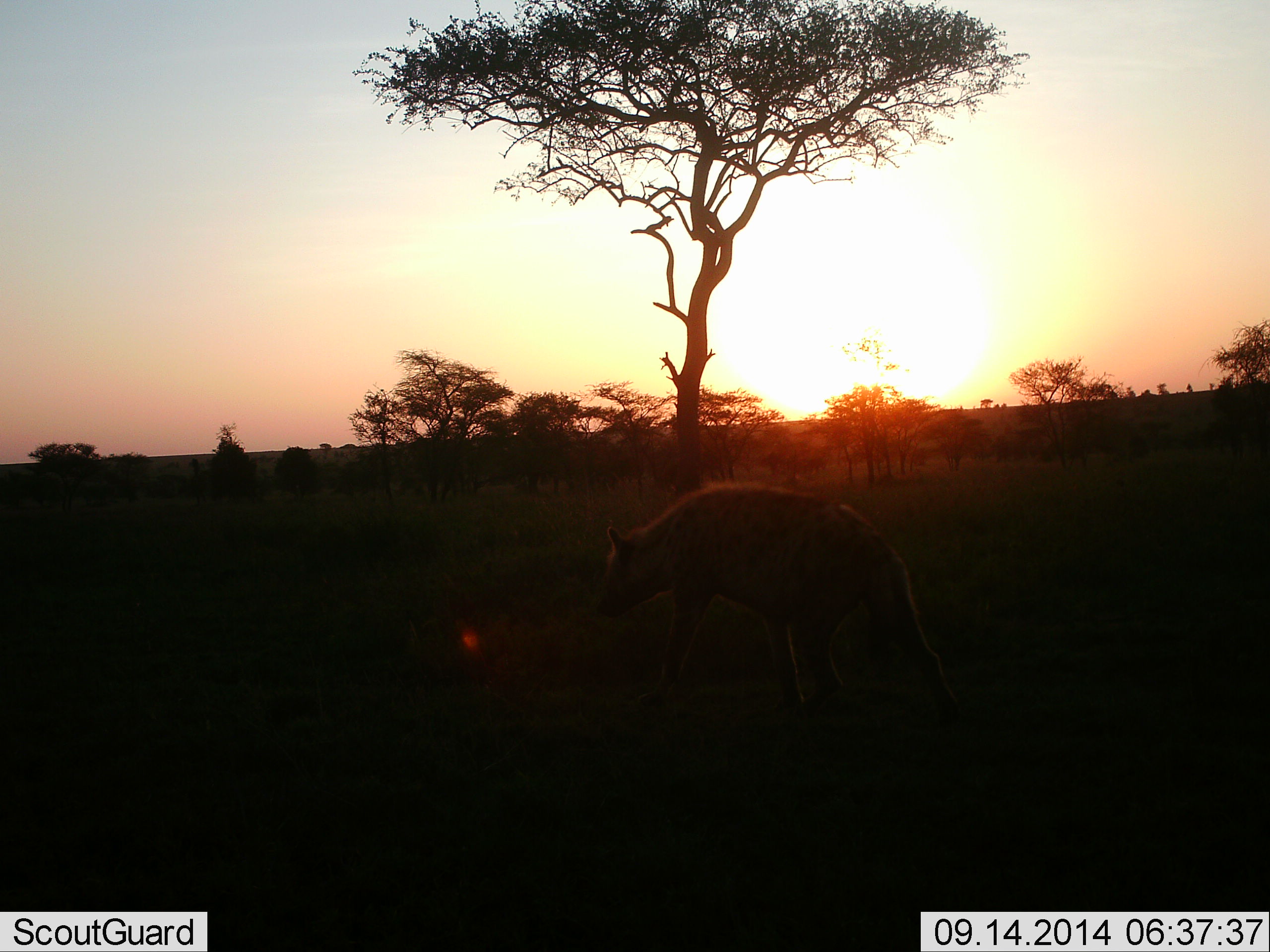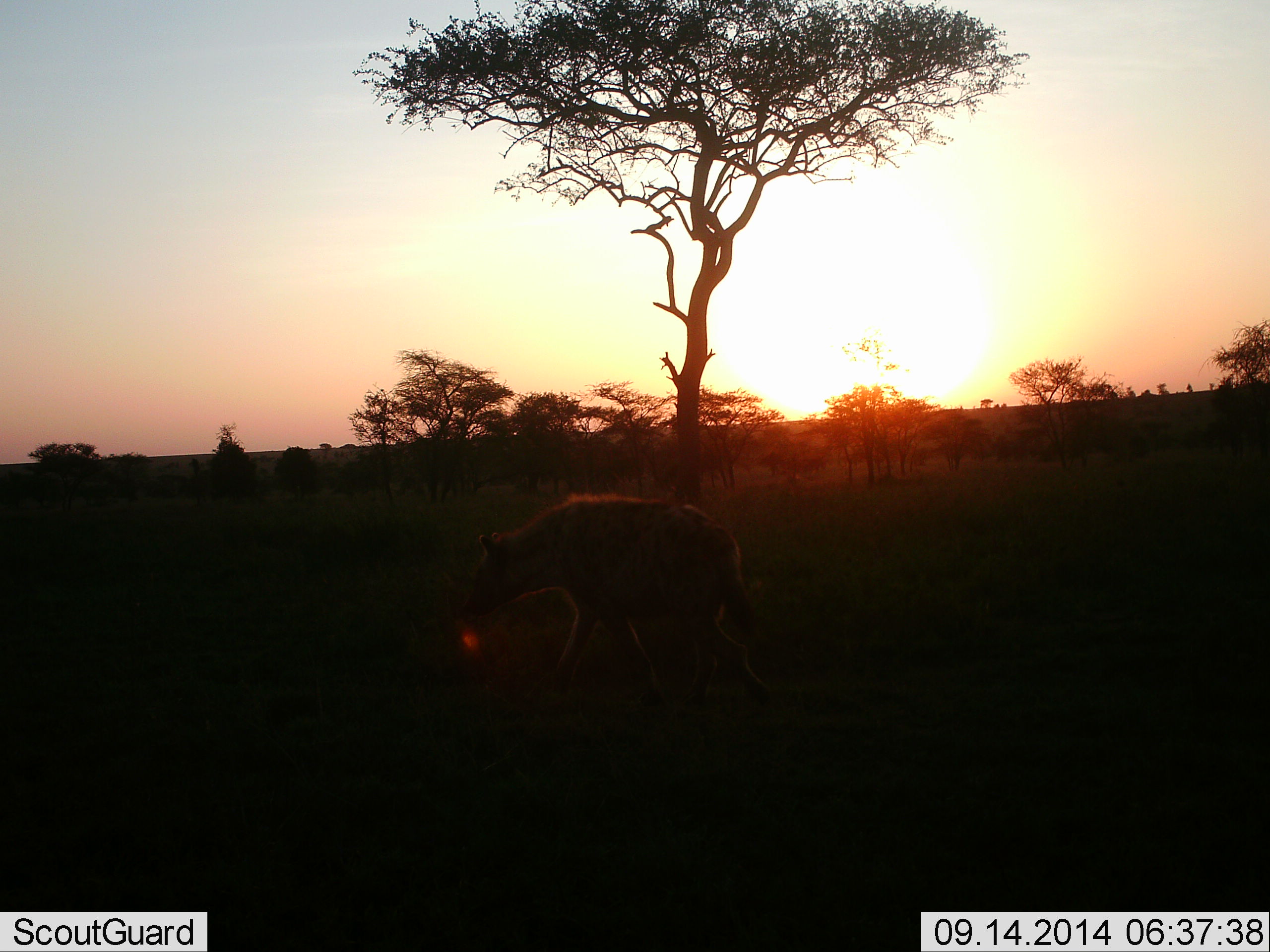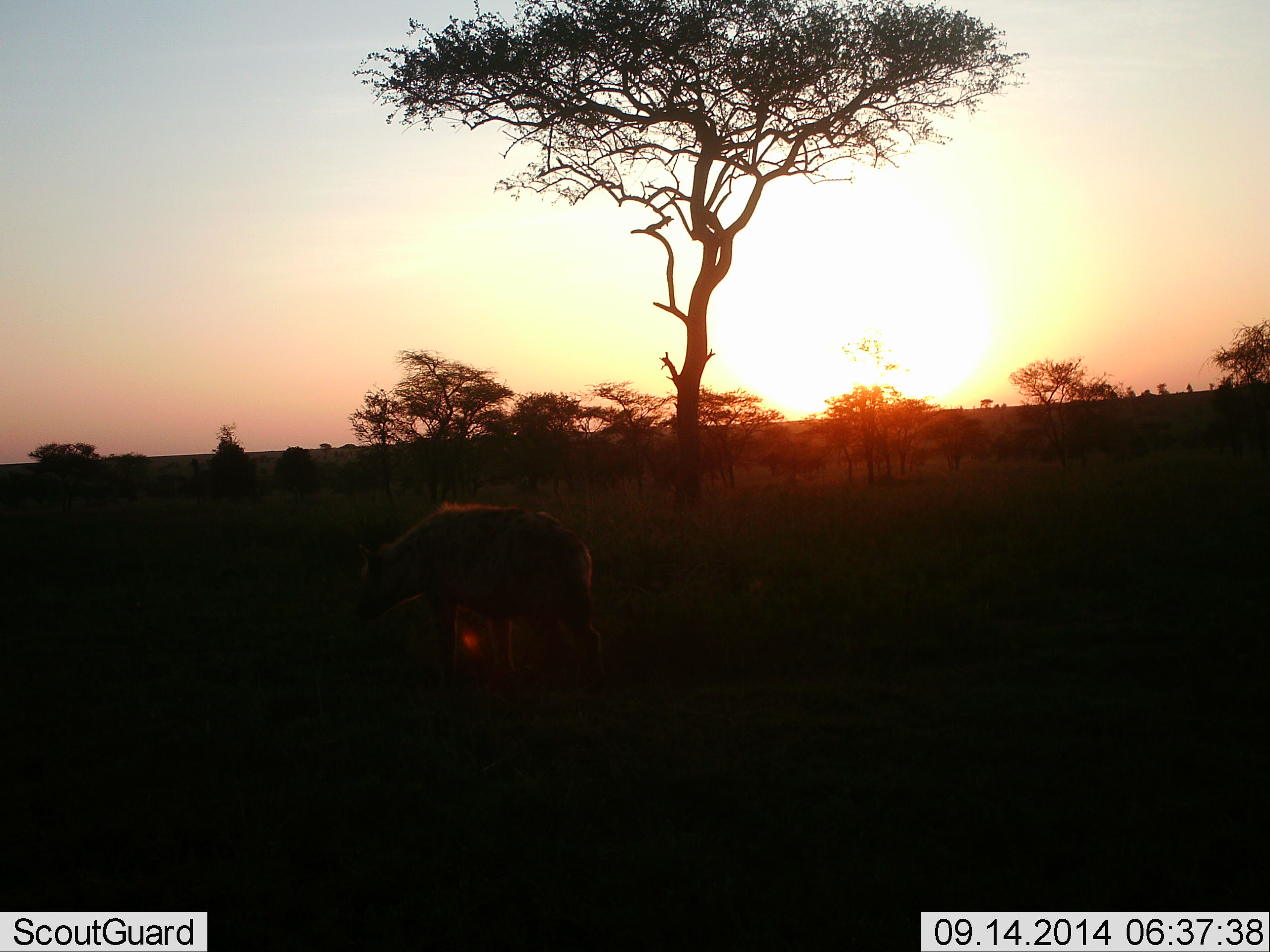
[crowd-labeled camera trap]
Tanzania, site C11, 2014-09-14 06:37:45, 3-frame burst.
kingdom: Animalia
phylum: Chordata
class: Mammalia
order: Carnivora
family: Hyaenidae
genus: Crocuta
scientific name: Crocuta crocuta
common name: spotted hyena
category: hyenaspotted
Hyenaspotted (spotted hyena) (Crocuta crocuta), count 1. Behavior (volunteer vote fractions): standing 0%, resting 0%, moving 100%, interacting 0%. Young present (vote fraction): 0%. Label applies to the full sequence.